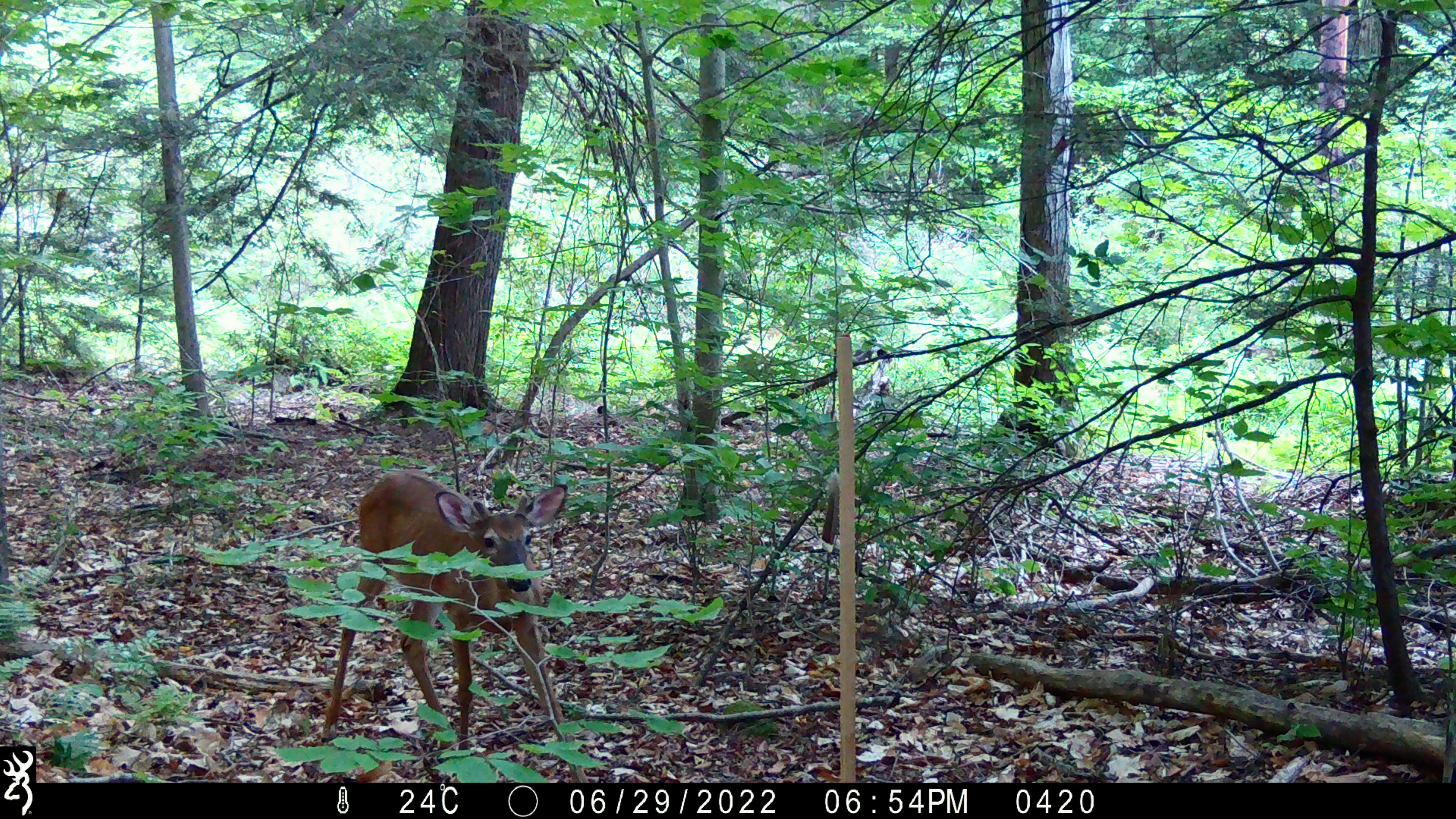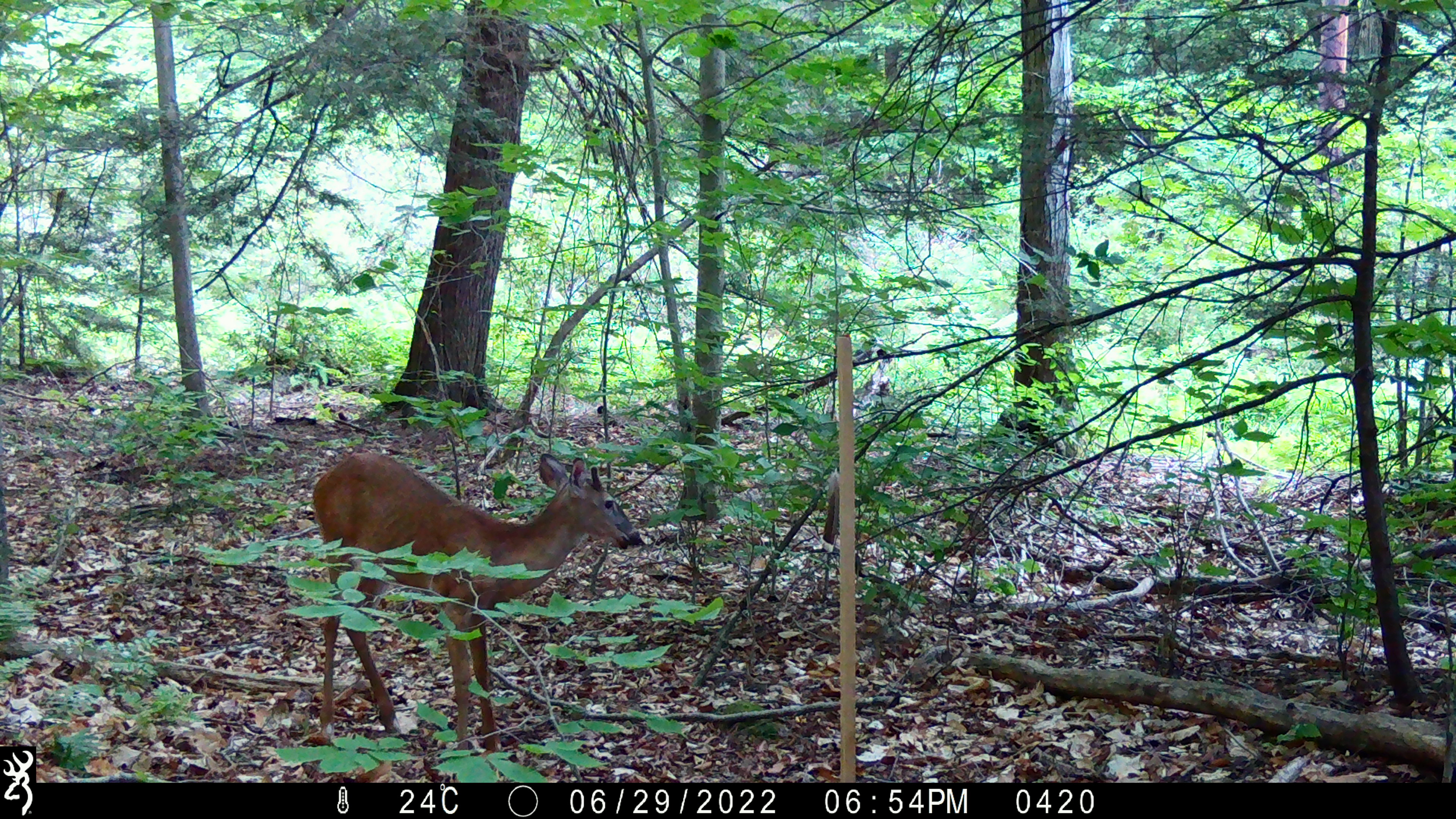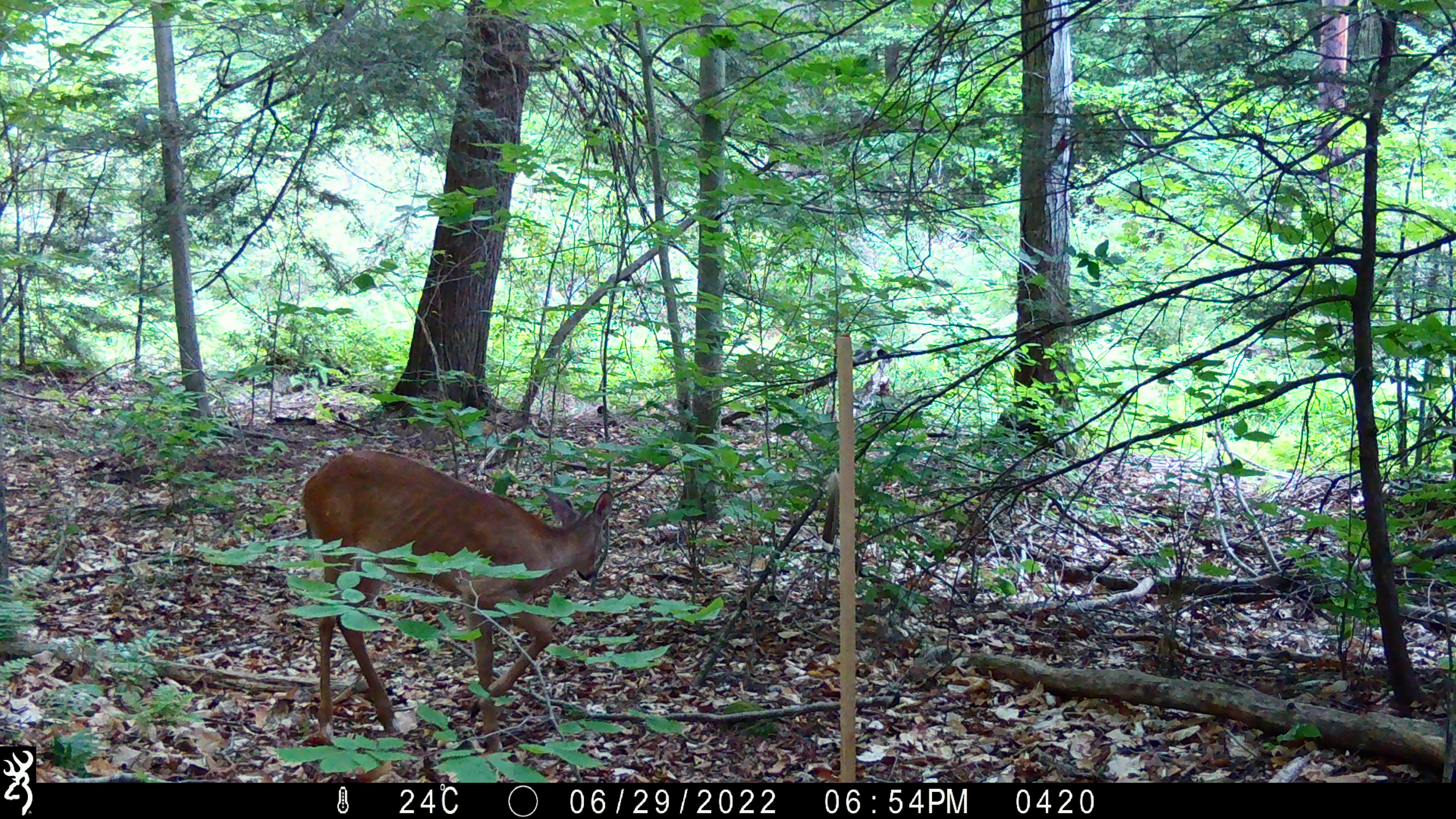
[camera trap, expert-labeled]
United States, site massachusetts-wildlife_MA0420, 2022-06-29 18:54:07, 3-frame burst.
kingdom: Animalia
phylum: Chordata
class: Mammalia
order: Artiodactyla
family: Cervidae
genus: Odocoileus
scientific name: Odocoileus virginianus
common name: white-tailed deer